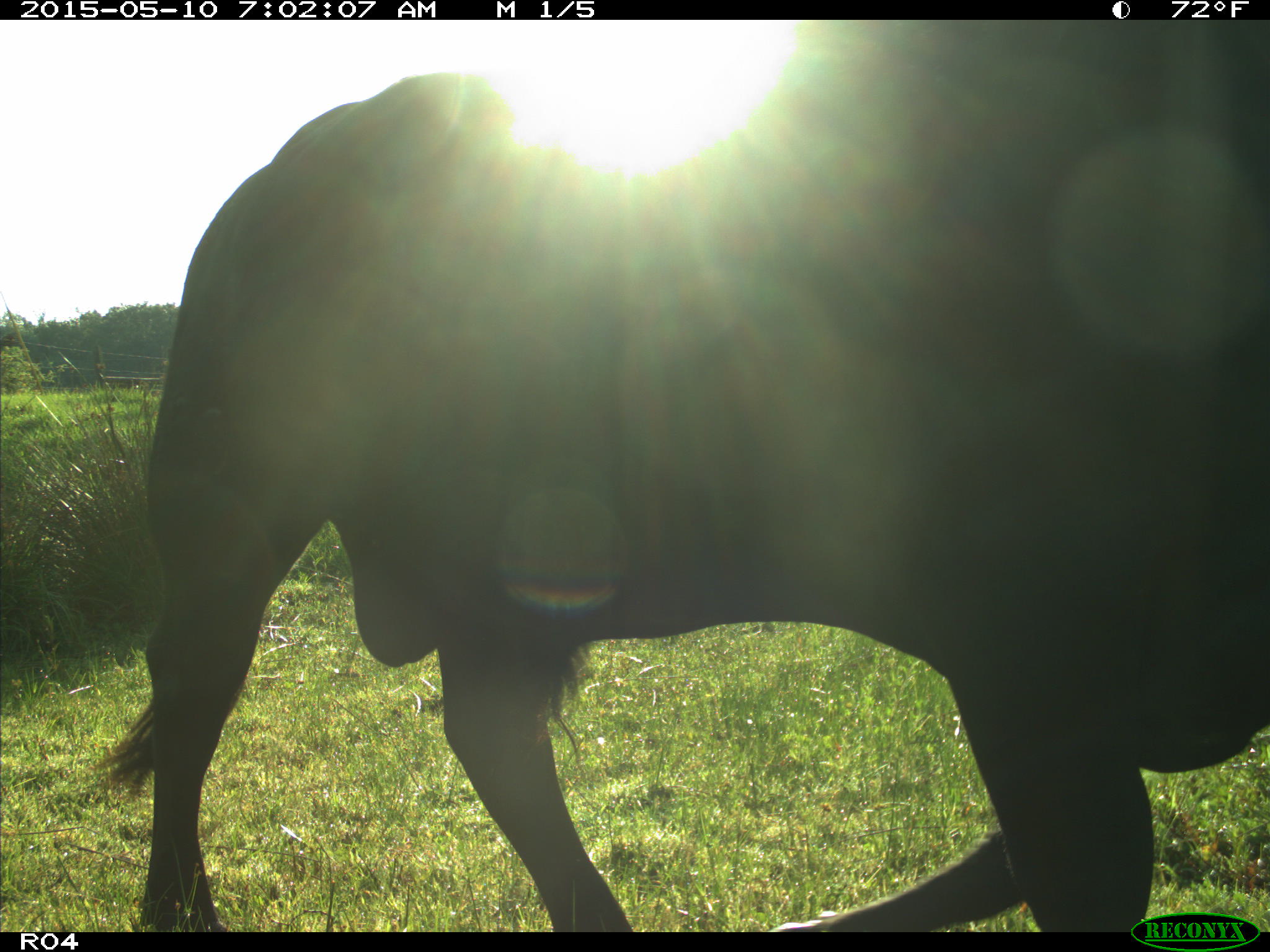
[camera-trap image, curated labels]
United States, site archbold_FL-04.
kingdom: Animalia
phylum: Chordata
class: Mammalia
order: Artiodactyla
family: Bovidae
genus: Bos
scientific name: Bos taurus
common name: domestic cow